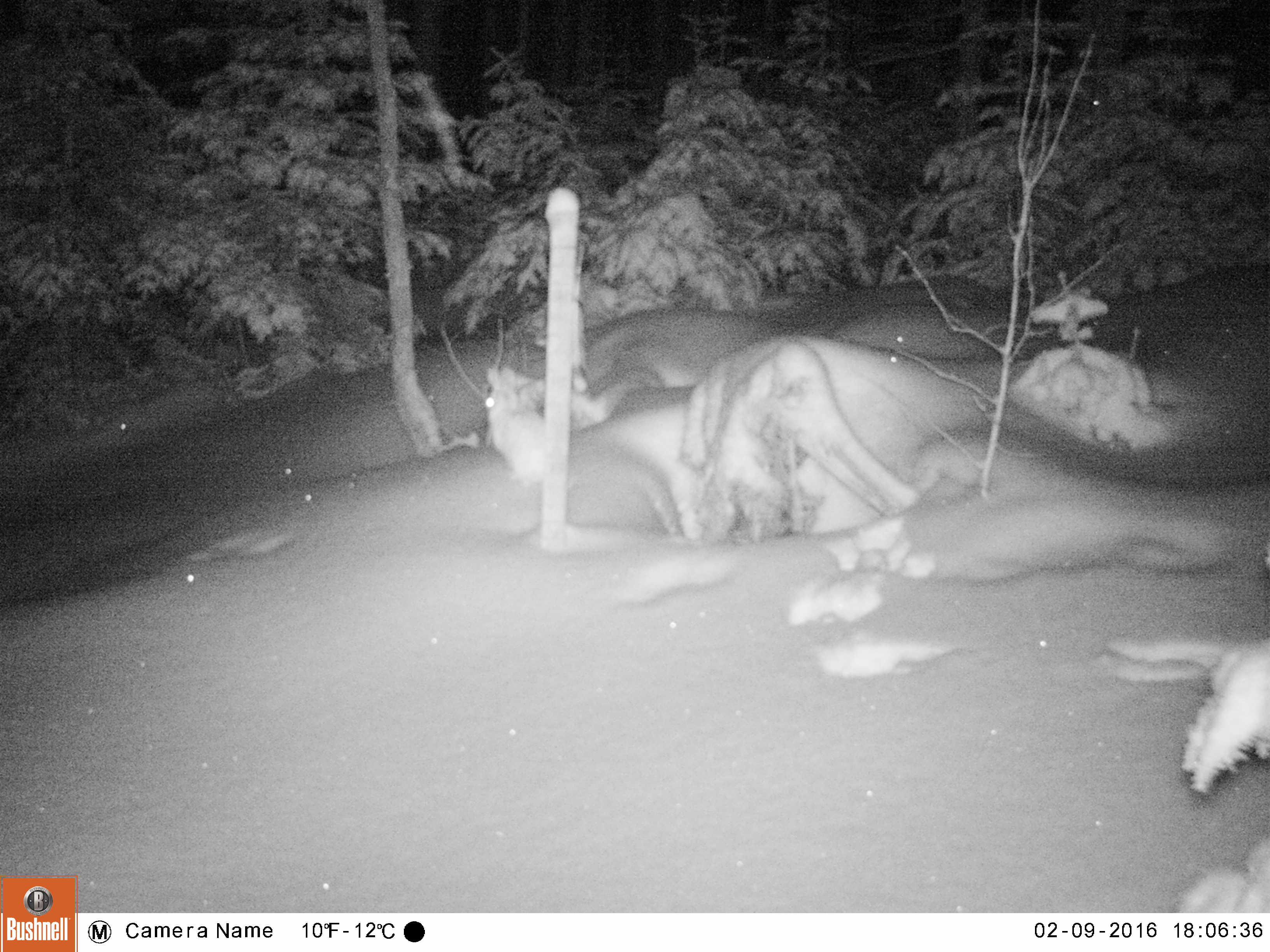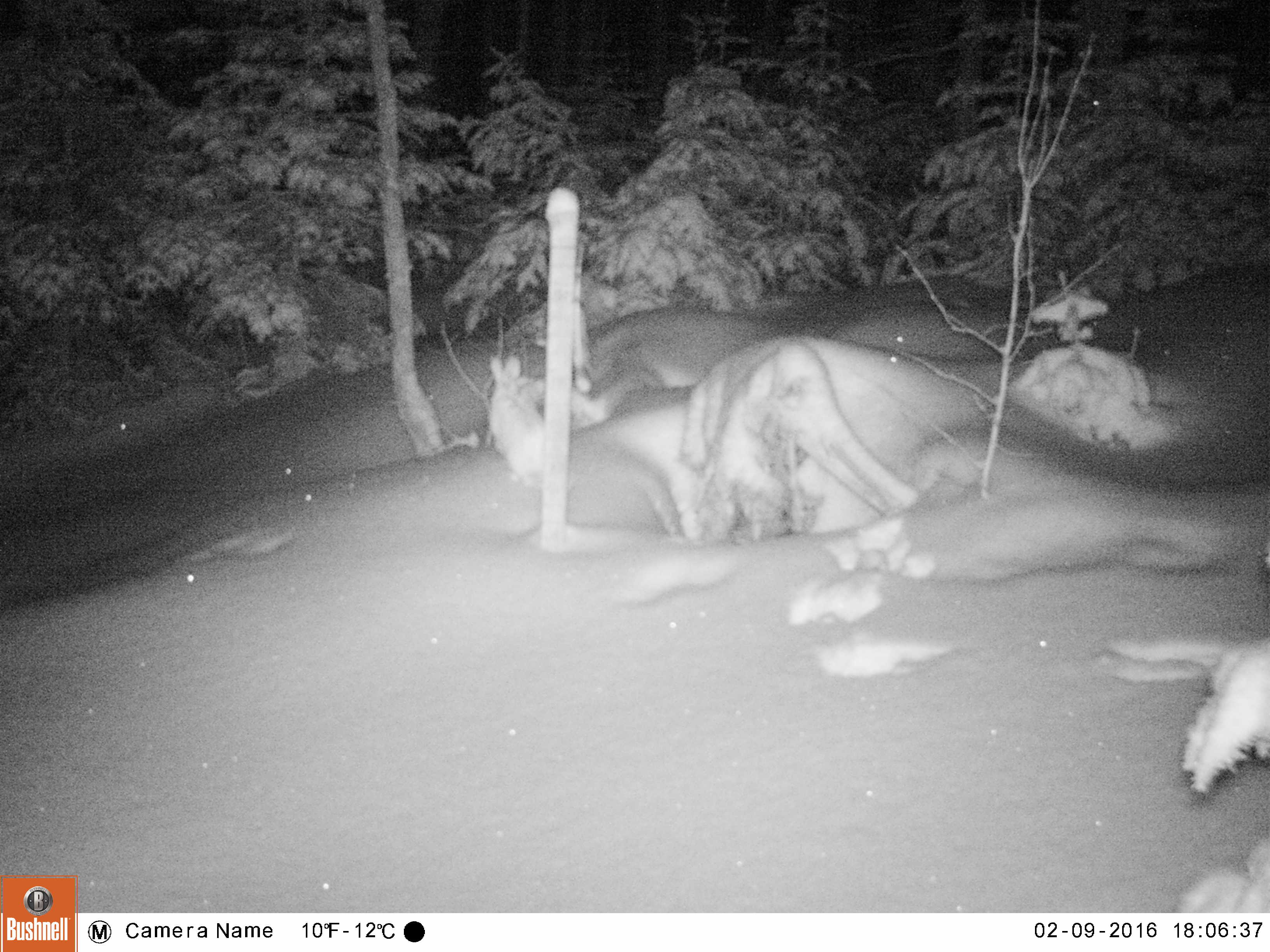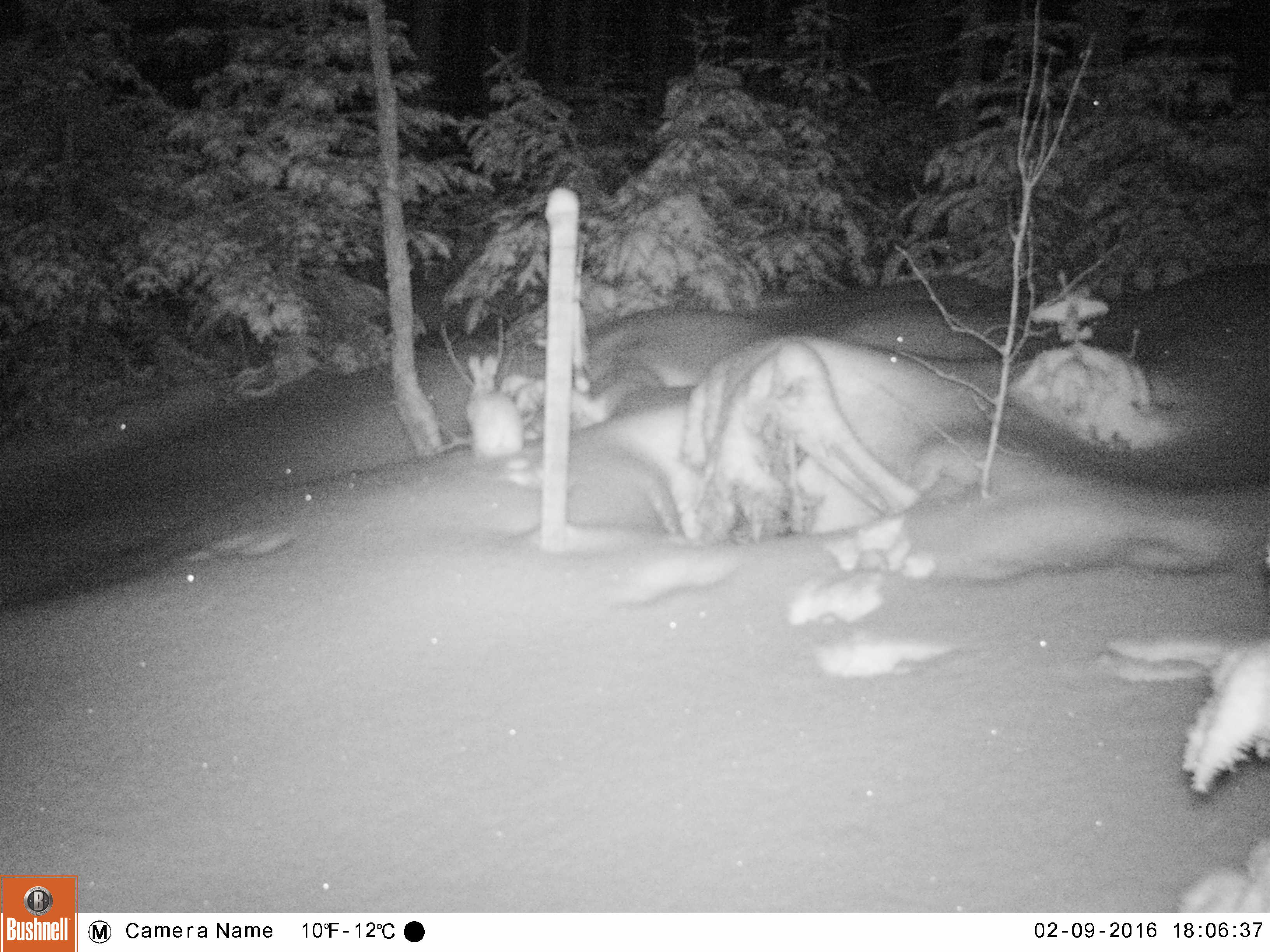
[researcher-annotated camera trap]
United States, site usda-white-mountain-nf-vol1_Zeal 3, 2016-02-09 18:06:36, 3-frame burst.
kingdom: Animalia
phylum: Chordata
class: Mammalia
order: Lagomorpha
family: Leporidae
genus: Lepus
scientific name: Lepus americanus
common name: snowshoe hare